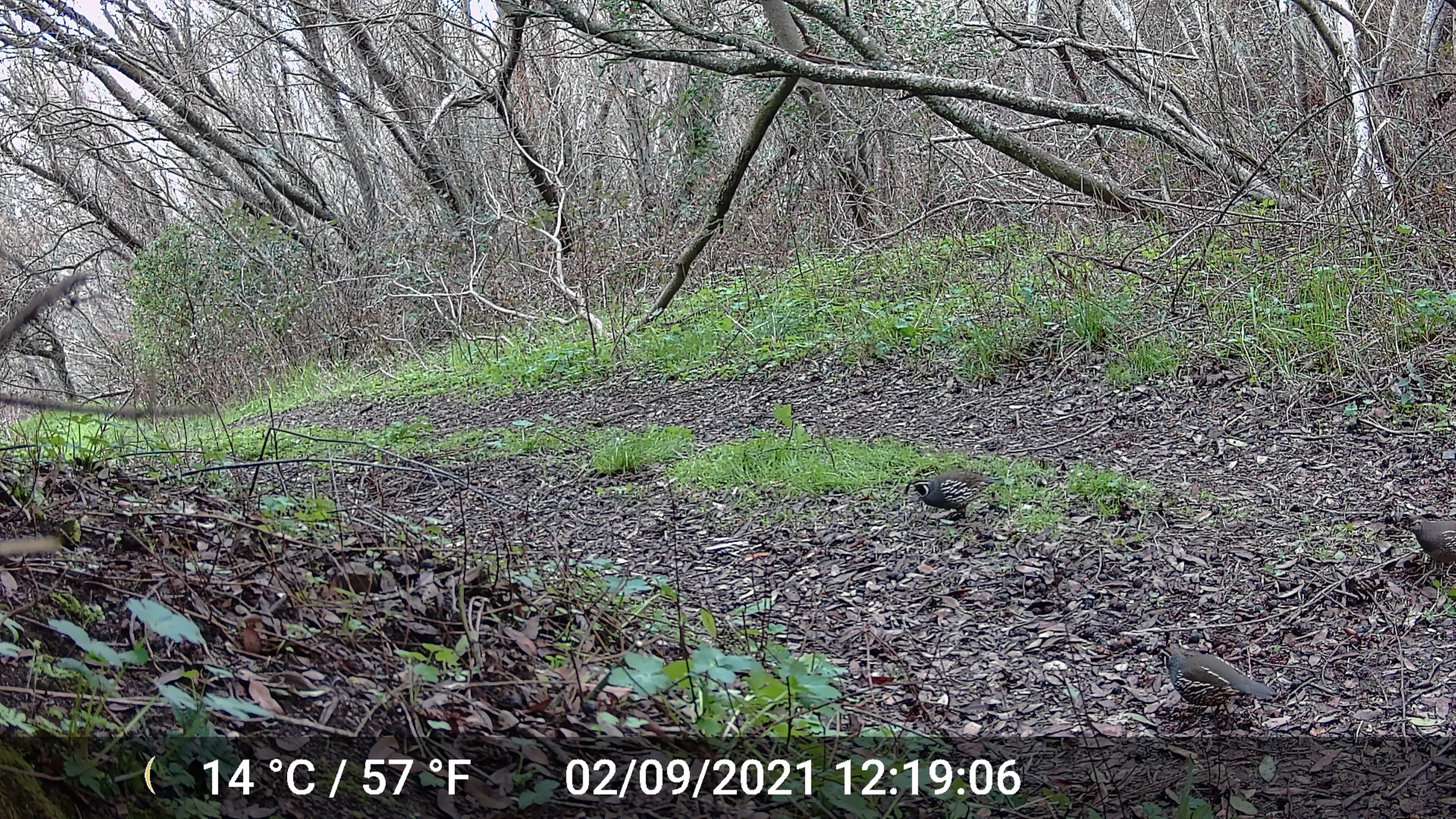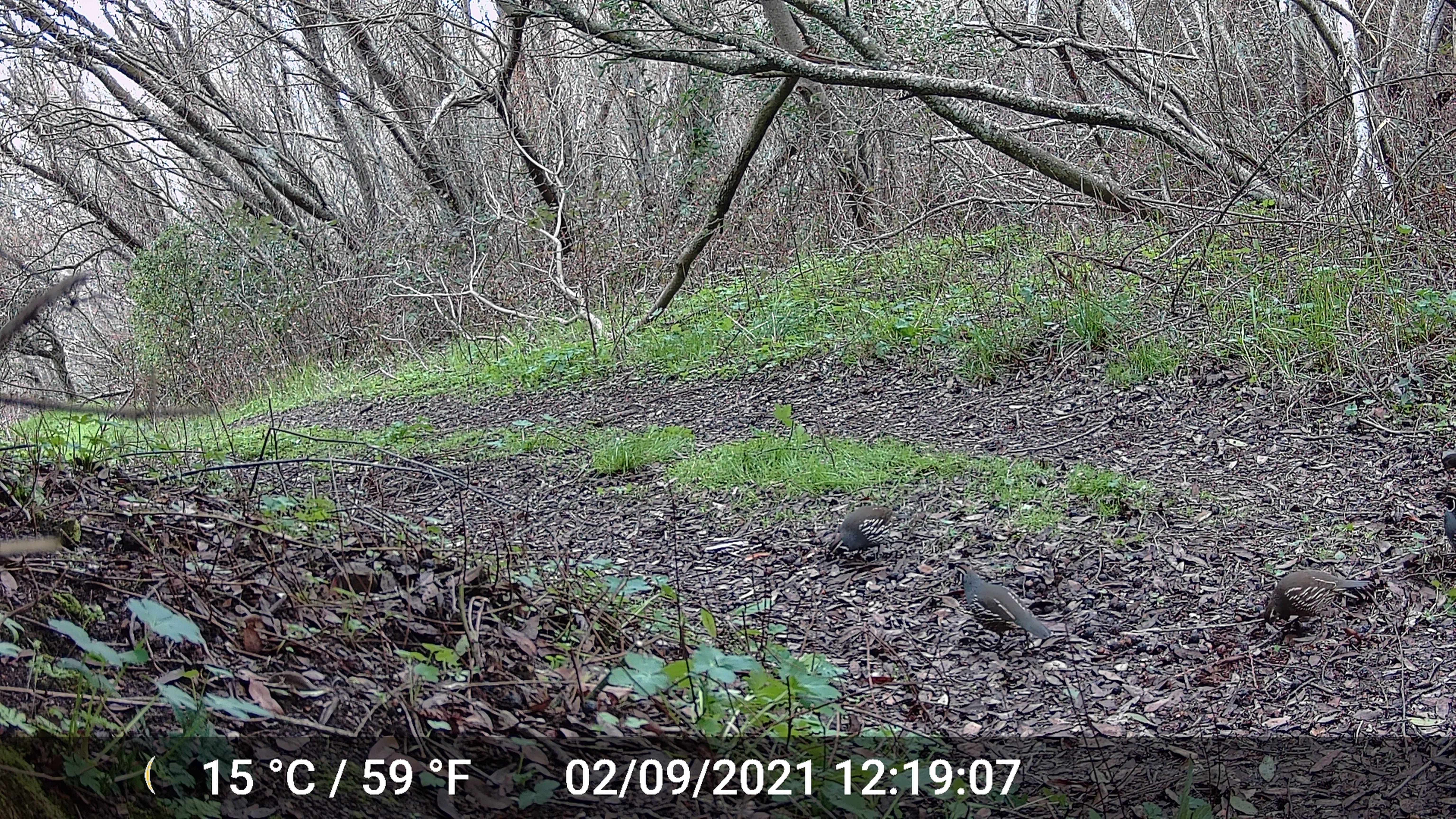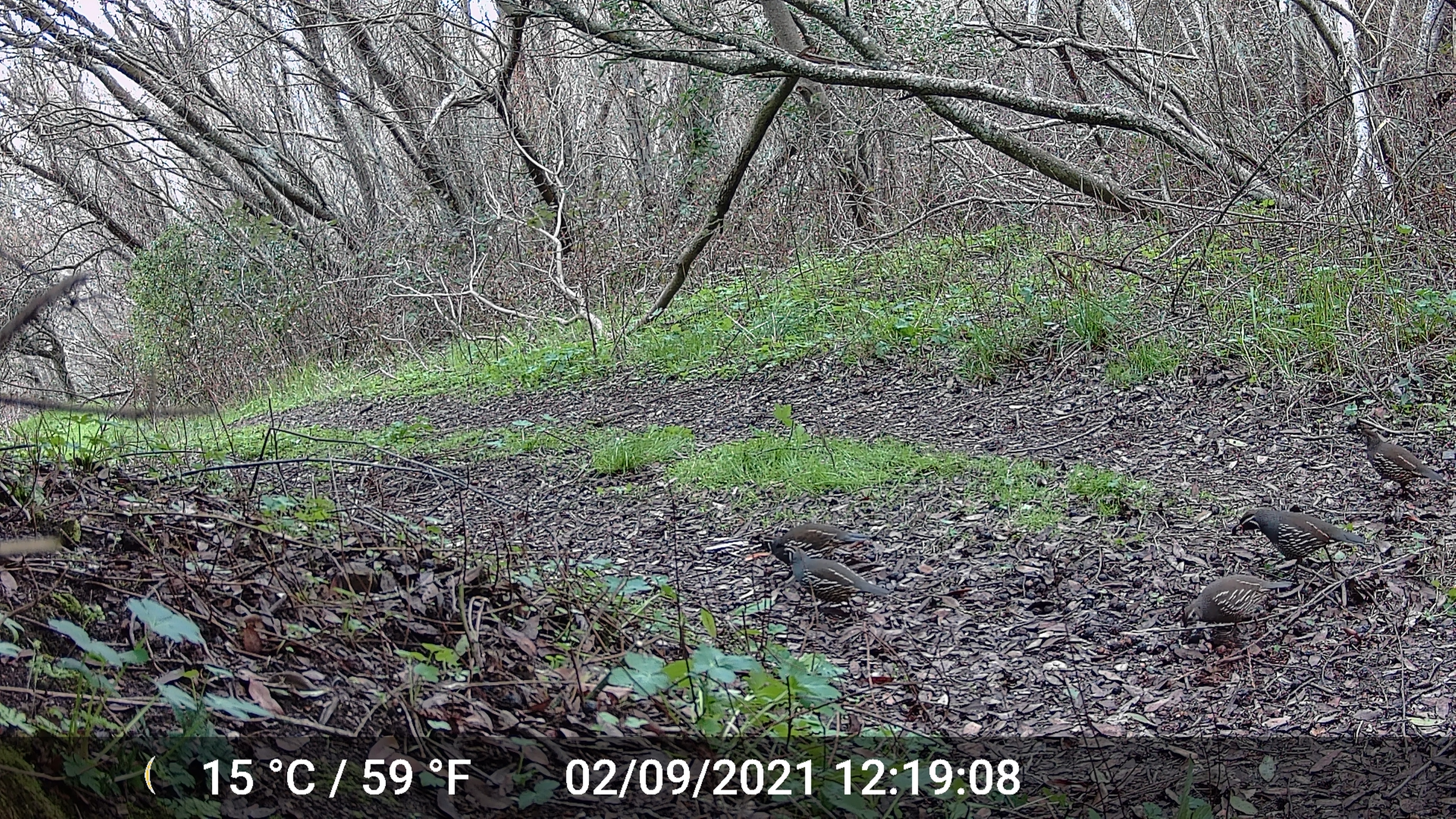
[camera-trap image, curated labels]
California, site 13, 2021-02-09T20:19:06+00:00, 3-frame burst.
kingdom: Animalia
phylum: Chordata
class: Aves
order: Galliformes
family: Odontophoridae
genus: Callipepla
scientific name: Callipepla californica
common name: california quail